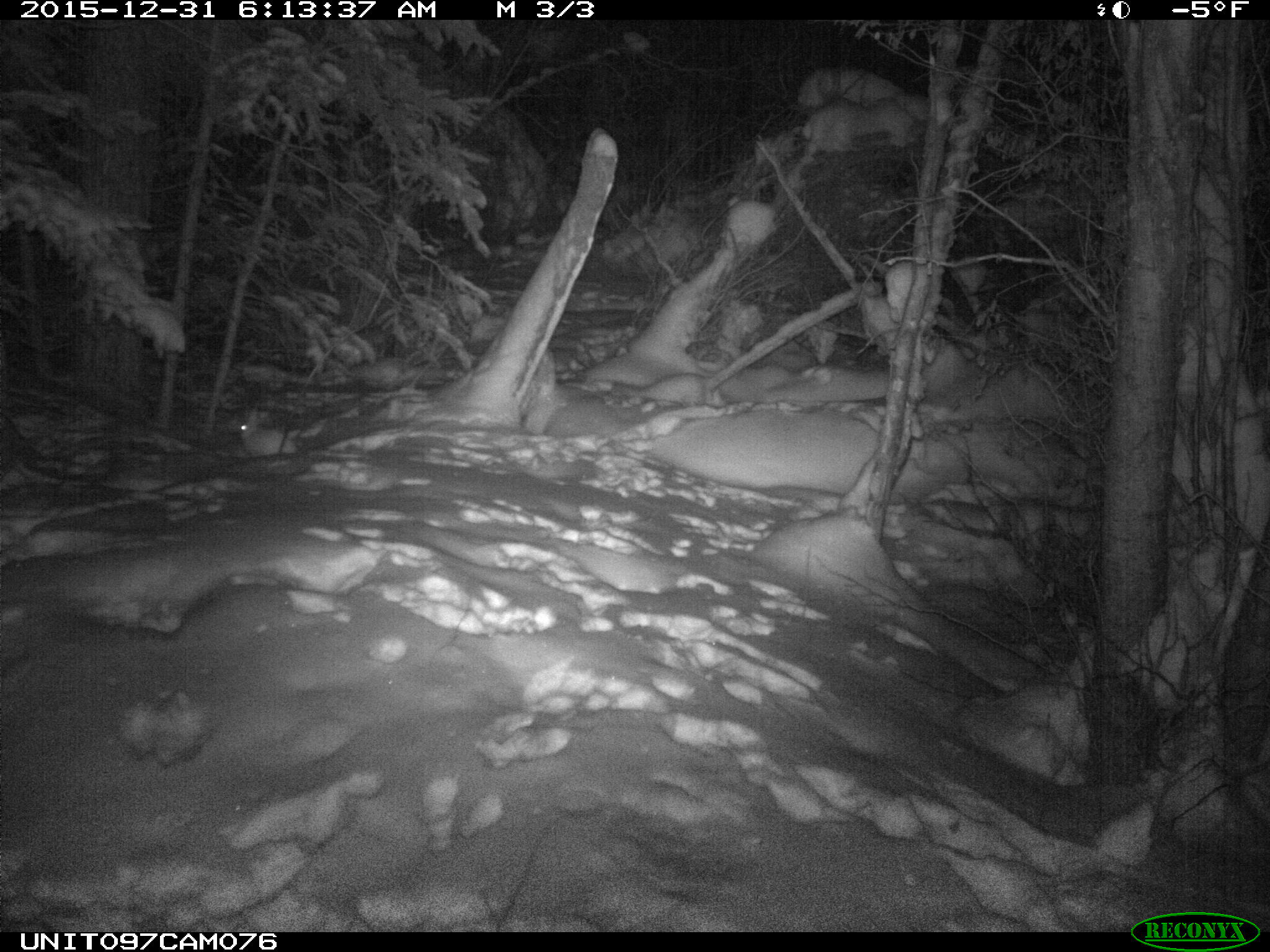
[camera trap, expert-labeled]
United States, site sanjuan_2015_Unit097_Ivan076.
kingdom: Animalia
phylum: Chordata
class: Mammalia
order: Lagomorpha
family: Leporidae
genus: Lepus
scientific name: Lepus americanus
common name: snowshoe hare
Lepus americanus (snowshoe hare).